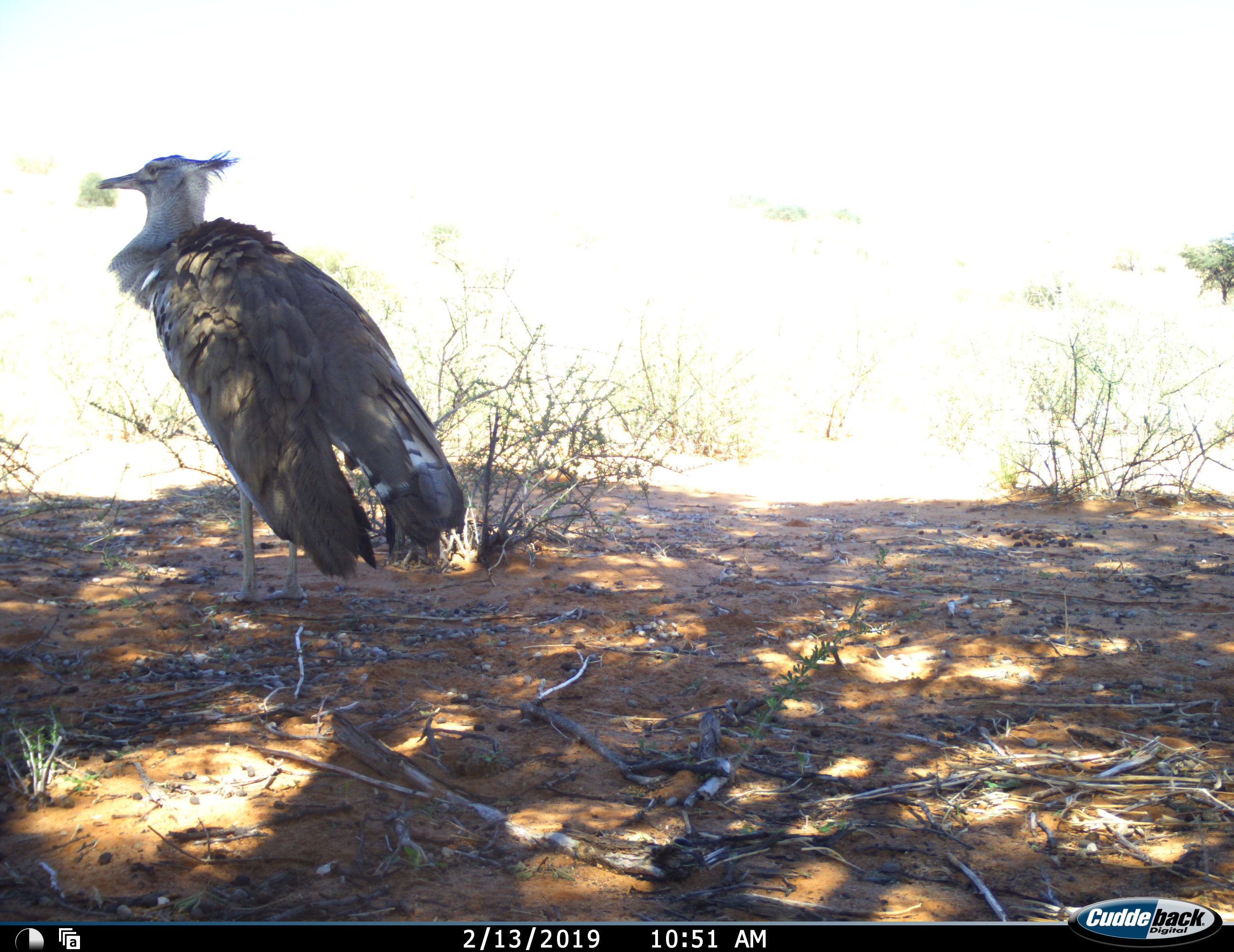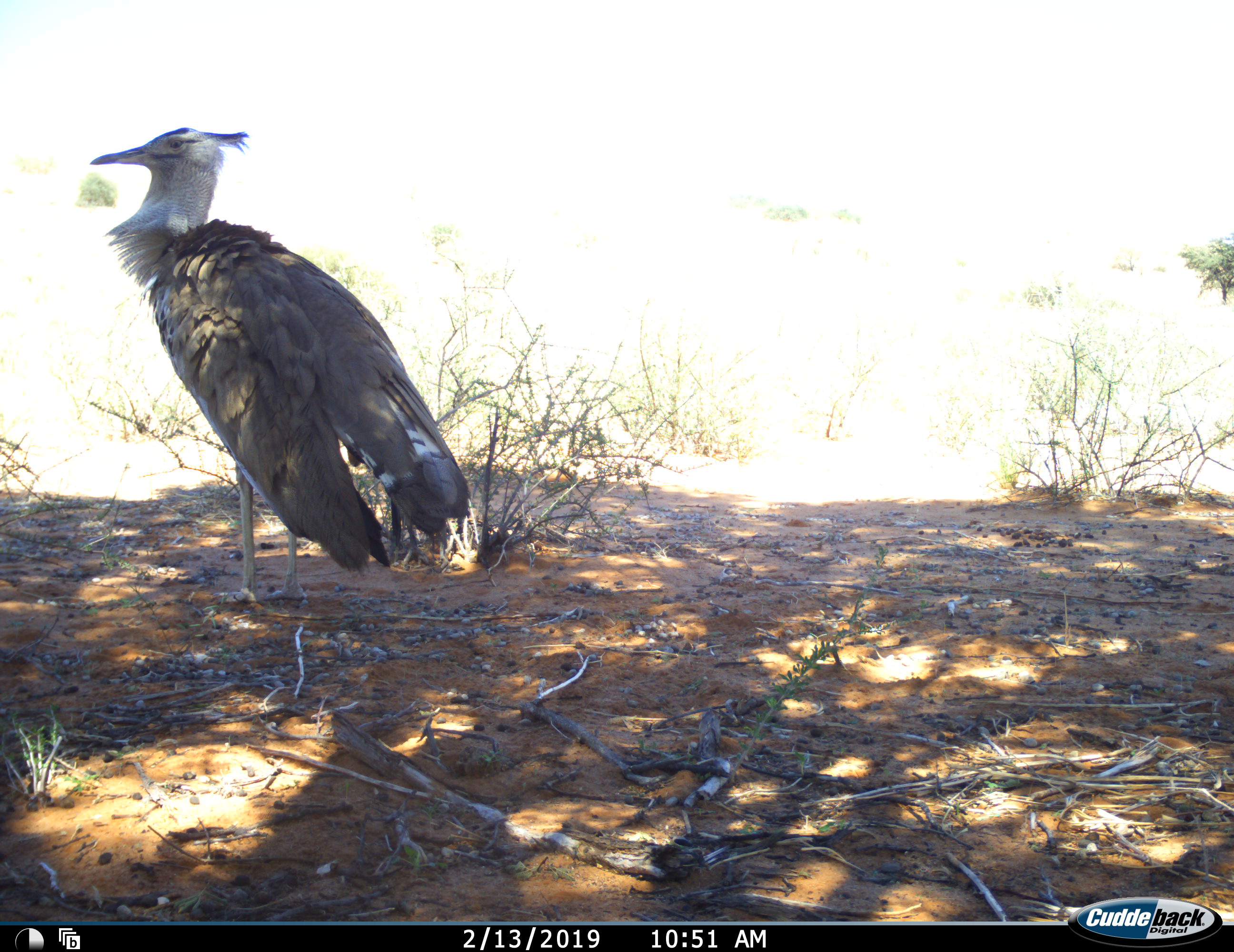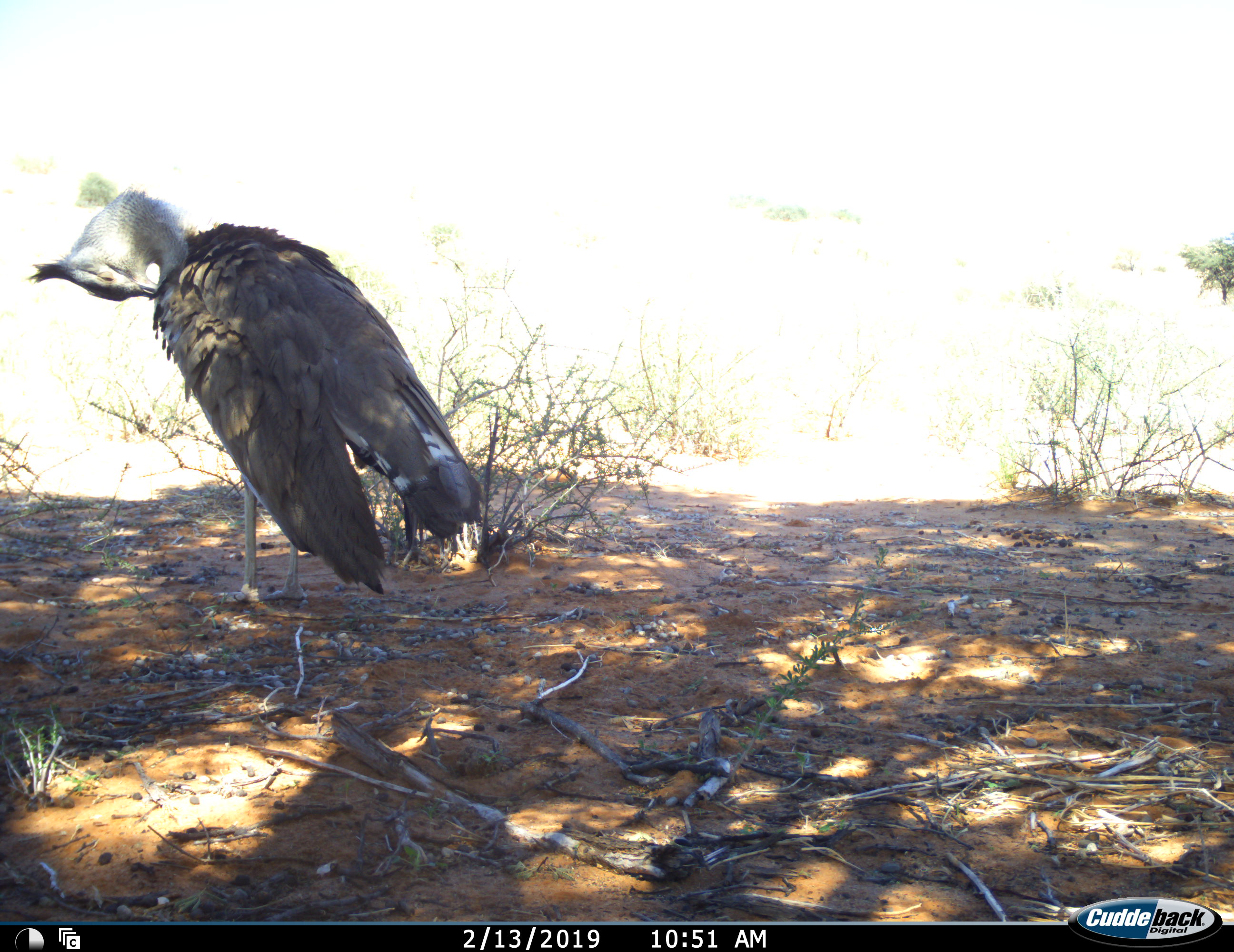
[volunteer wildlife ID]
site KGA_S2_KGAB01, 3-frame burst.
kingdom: Animalia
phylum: Chordata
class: Aves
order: Otidiformes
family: Otididae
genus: Ardeotis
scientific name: Ardeotis kori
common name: kori bustard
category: bustardkori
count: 1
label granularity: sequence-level